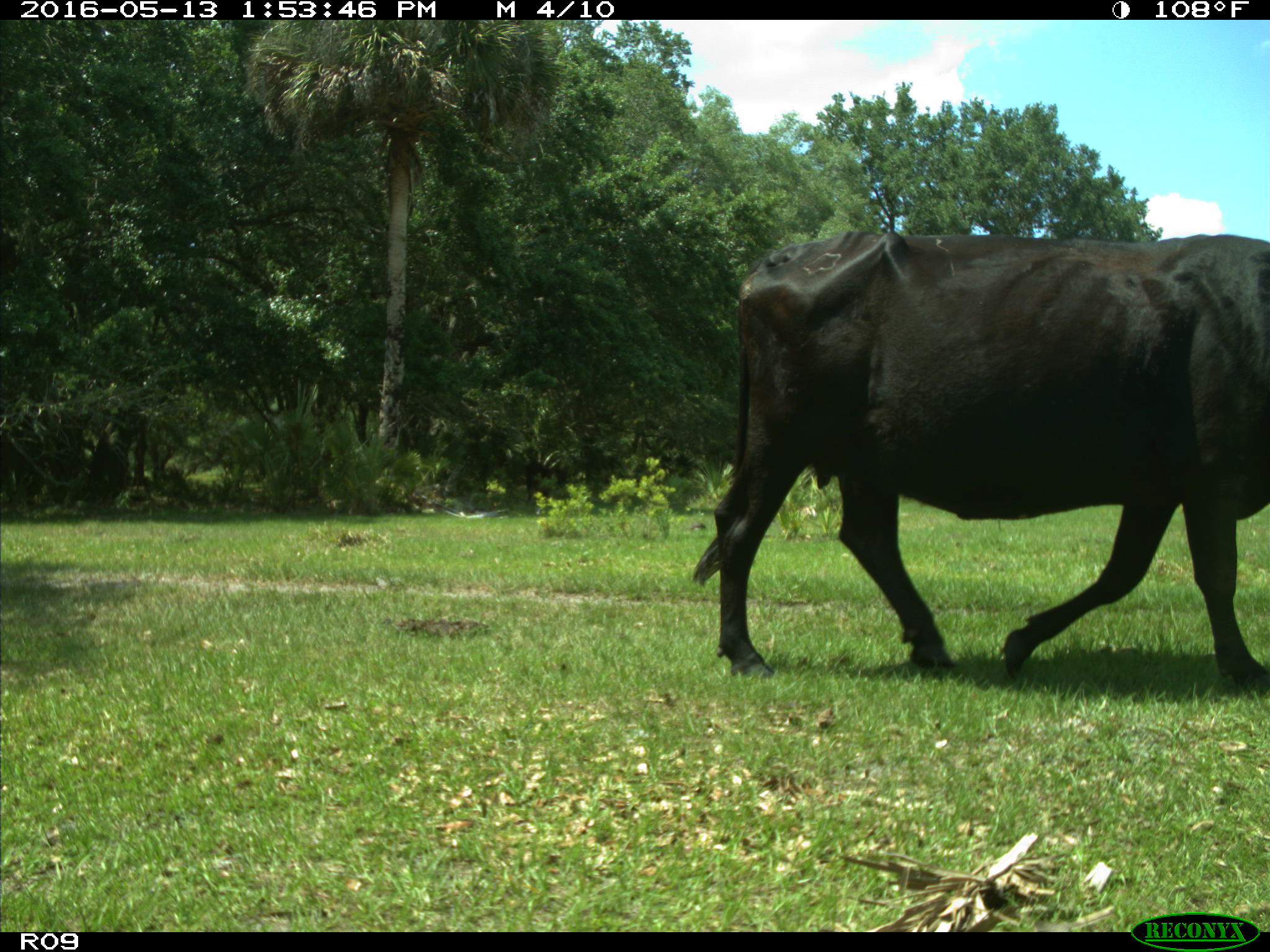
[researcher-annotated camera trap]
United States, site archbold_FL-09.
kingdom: Animalia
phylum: Chordata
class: Mammalia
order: Artiodactyla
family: Bovidae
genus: Bos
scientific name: Bos taurus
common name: domestic cow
Bos taurus (domestic cow).